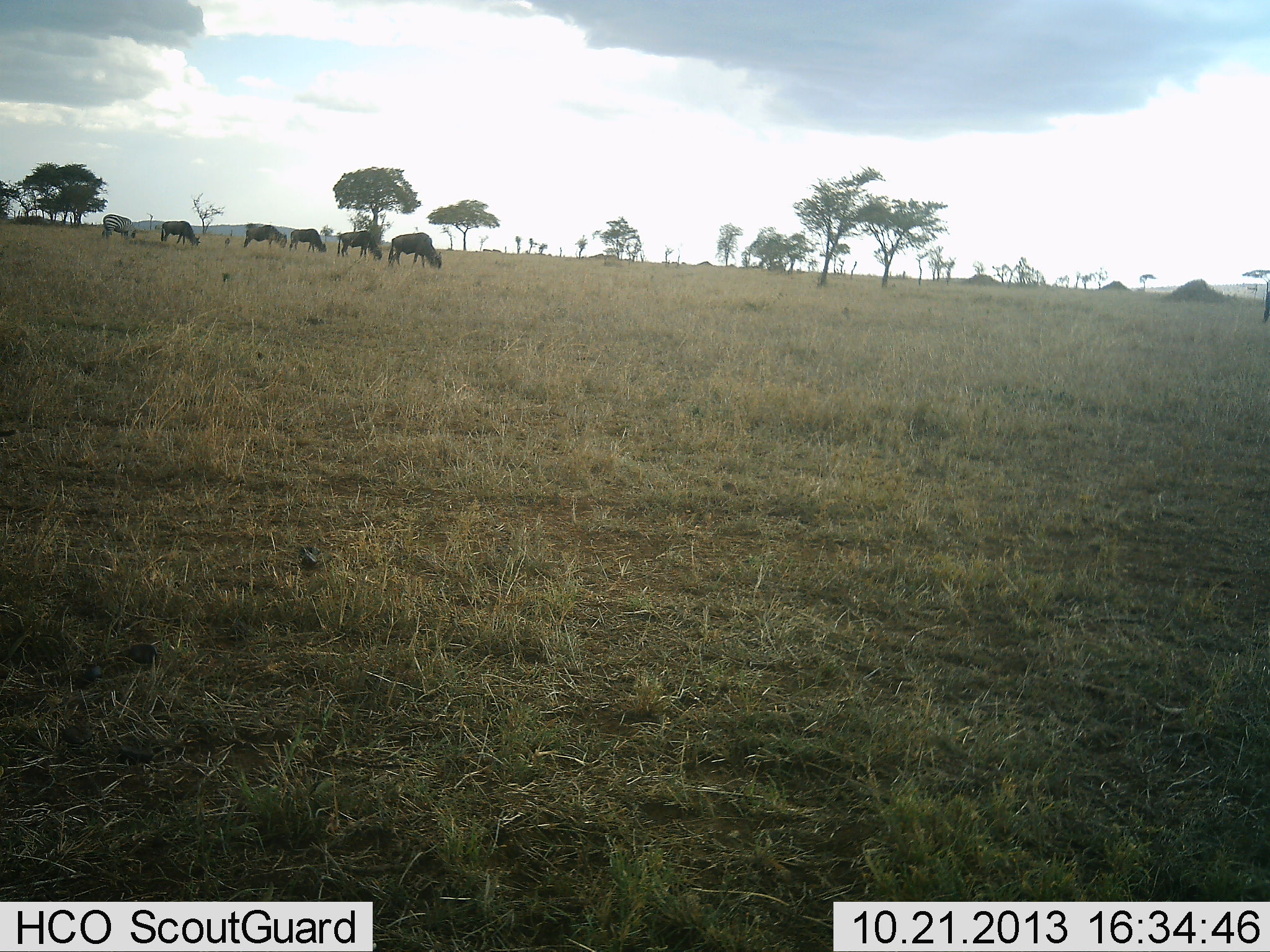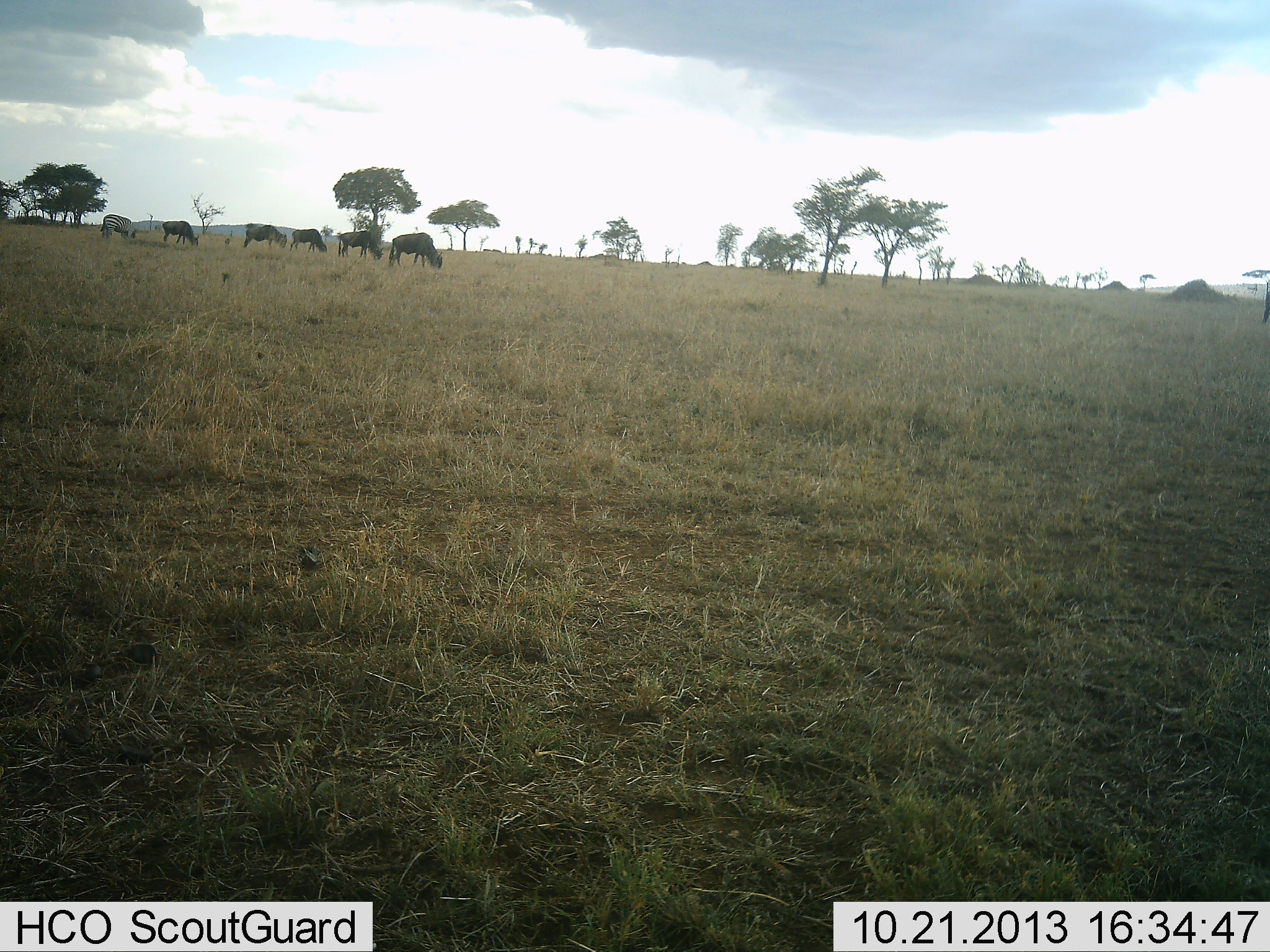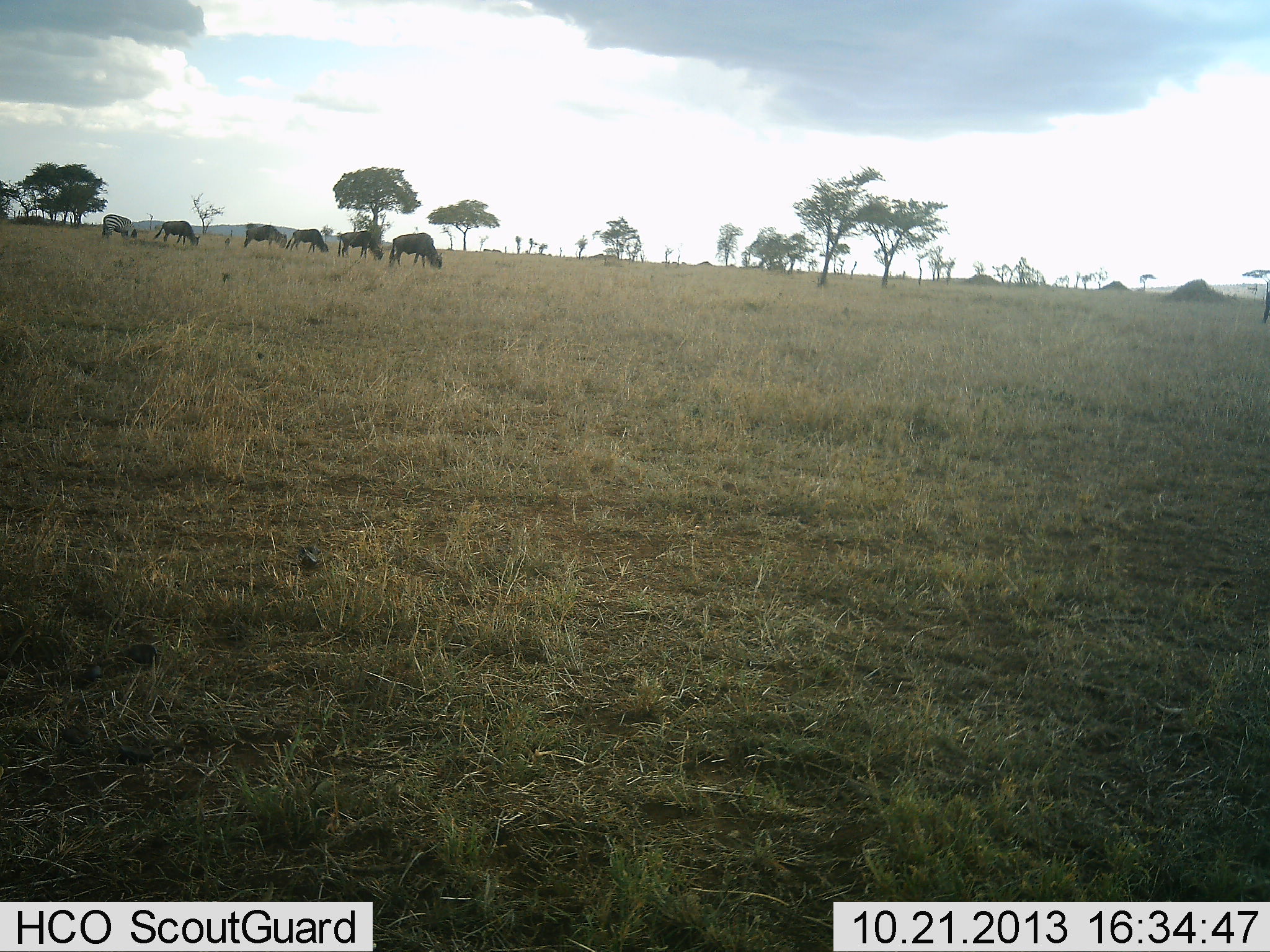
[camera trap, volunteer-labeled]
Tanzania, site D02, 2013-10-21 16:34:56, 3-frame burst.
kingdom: Animalia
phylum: Chordata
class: Mammalia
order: Artiodactyla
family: Bovidae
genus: Connochaetes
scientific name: Connochaetes taurinus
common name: blue wildebeest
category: wildebeest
Wildebeest (blue wildebeest) (Connochaetes taurinus), count 6. Behavior (volunteer vote fractions): standing 19%, resting 0%, moving 12%, interacting 0%. Young present (vote fraction): 0%. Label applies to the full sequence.